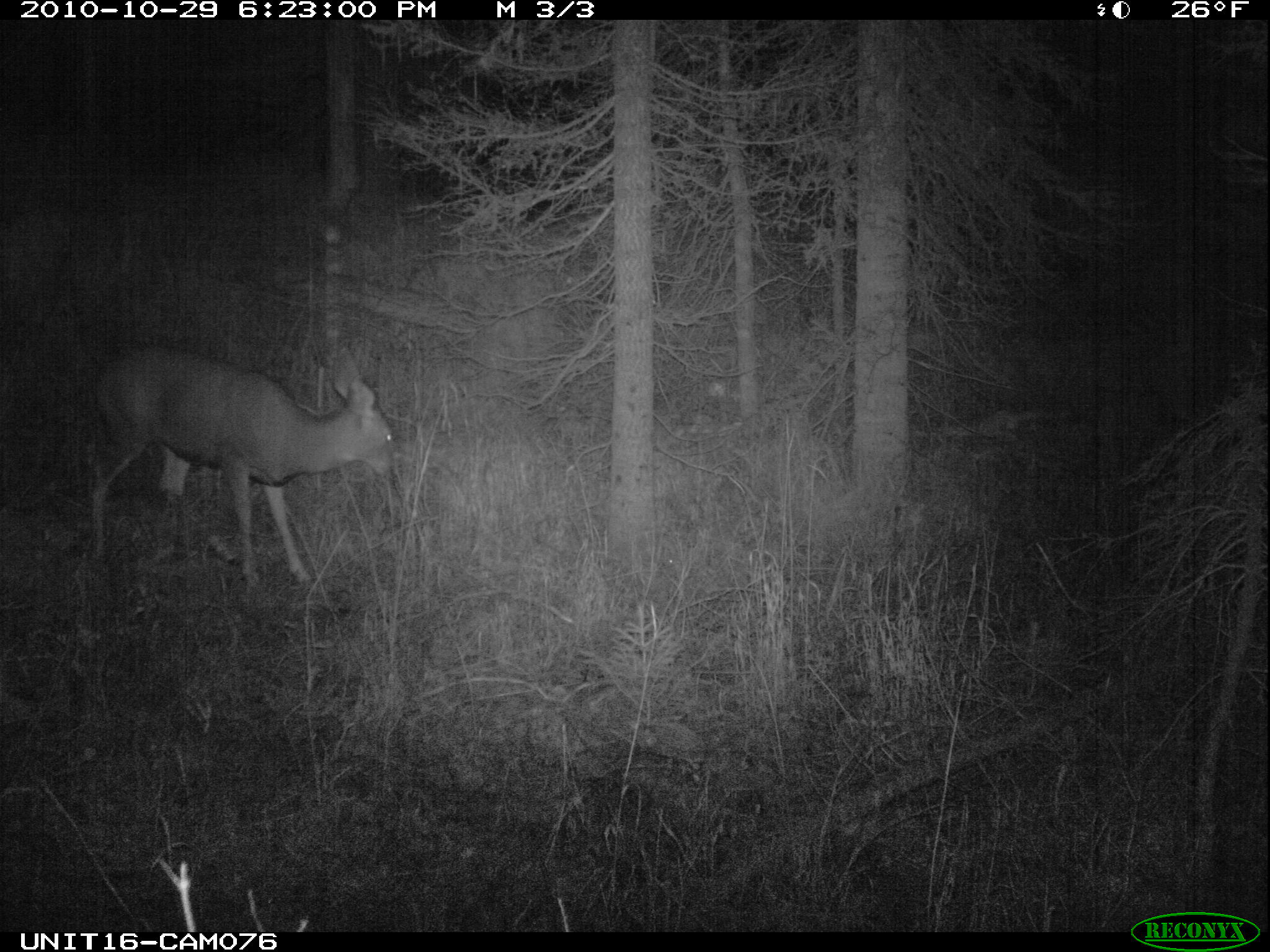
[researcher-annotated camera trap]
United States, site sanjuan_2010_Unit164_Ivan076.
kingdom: Animalia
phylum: Chordata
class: Mammalia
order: Artiodactyla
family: Cervidae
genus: Odocoileus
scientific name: Odocoileus hemionus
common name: mule deer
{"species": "Odocoileus hemionus (mule deer)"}